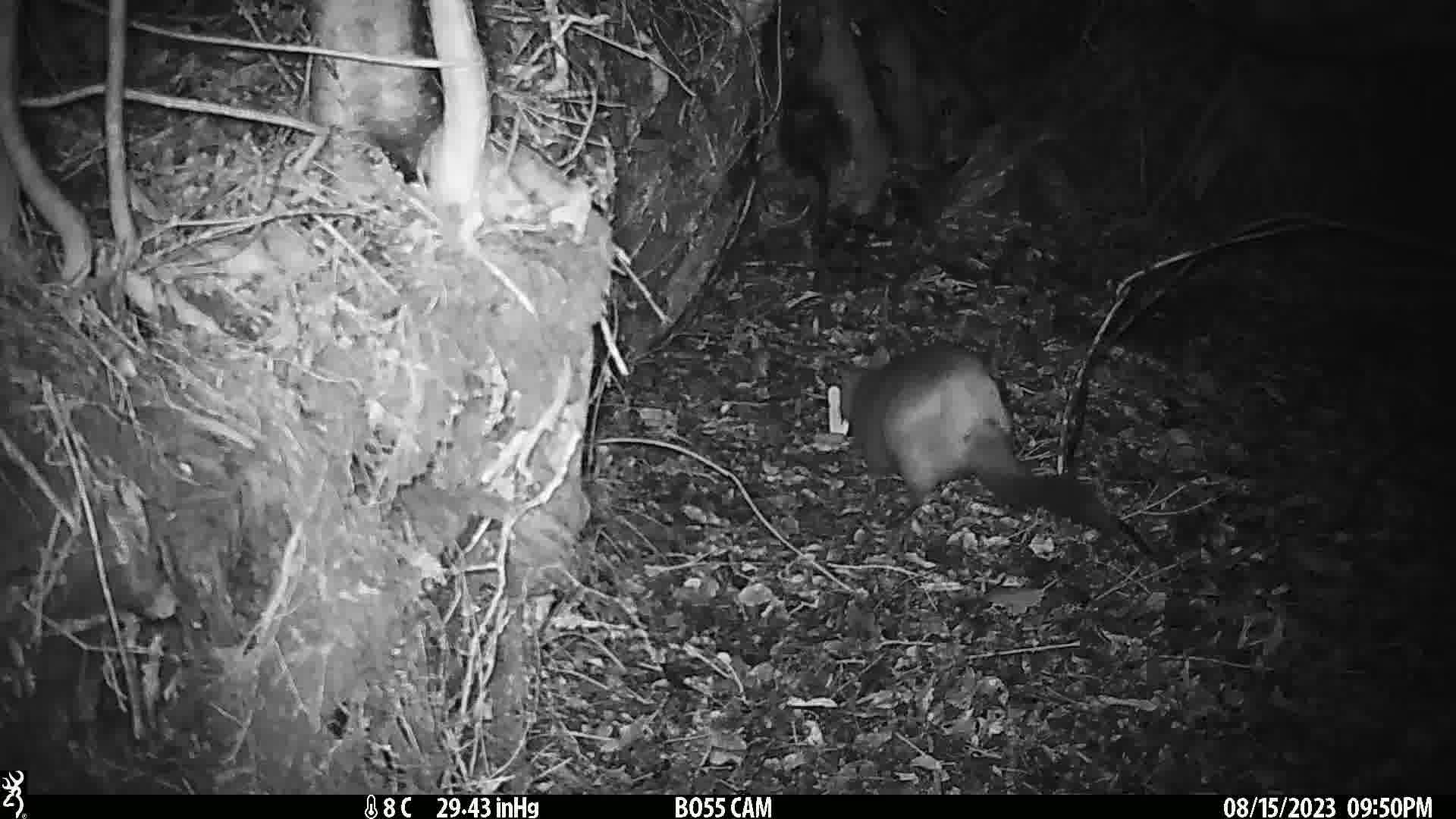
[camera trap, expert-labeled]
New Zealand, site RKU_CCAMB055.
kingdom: Animalia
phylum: Chordata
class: Mammalia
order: Diprotodontia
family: Phalangeridae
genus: Trichosurus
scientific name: Trichosurus vulpecula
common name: common brushtail possum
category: possum